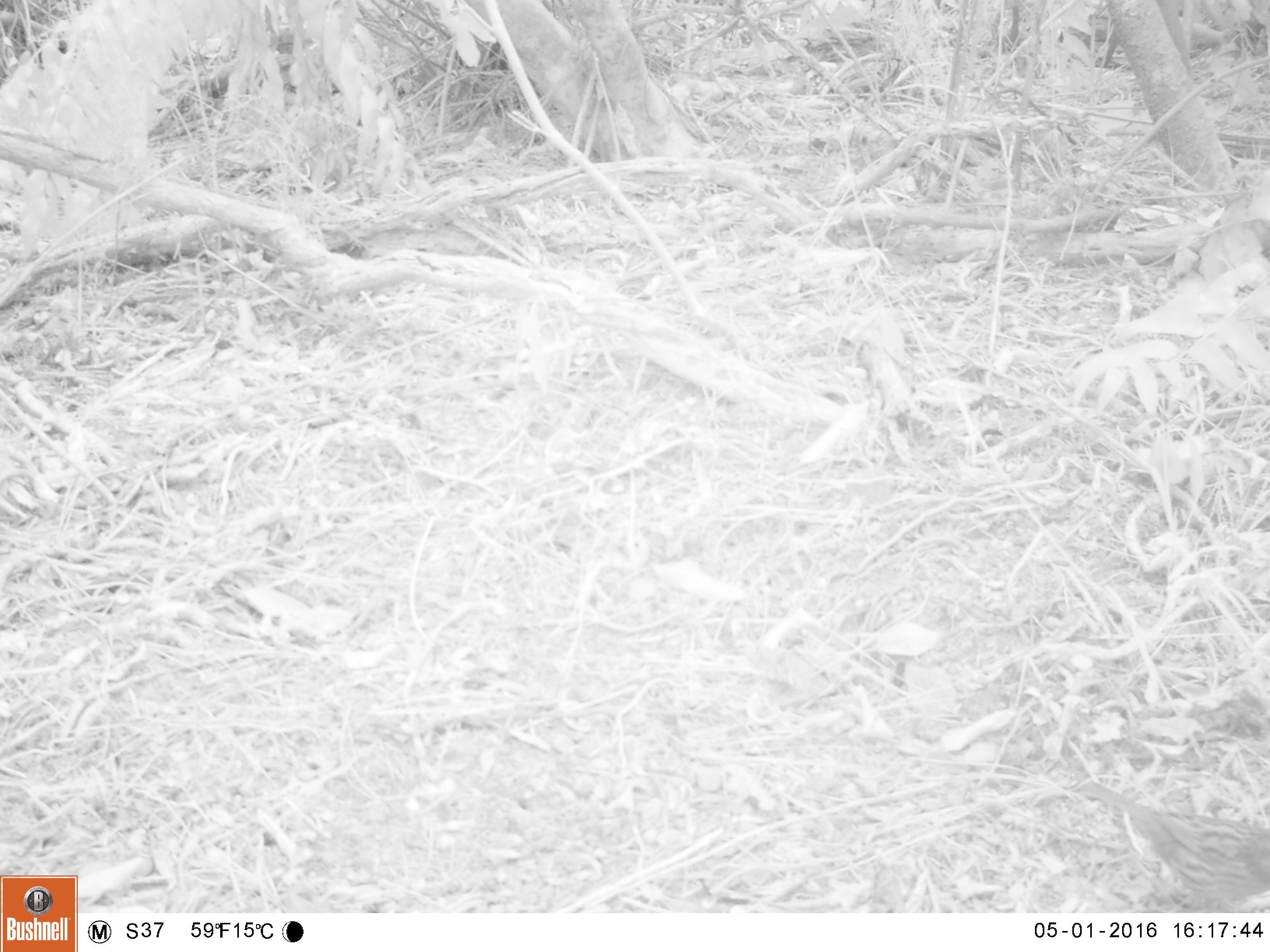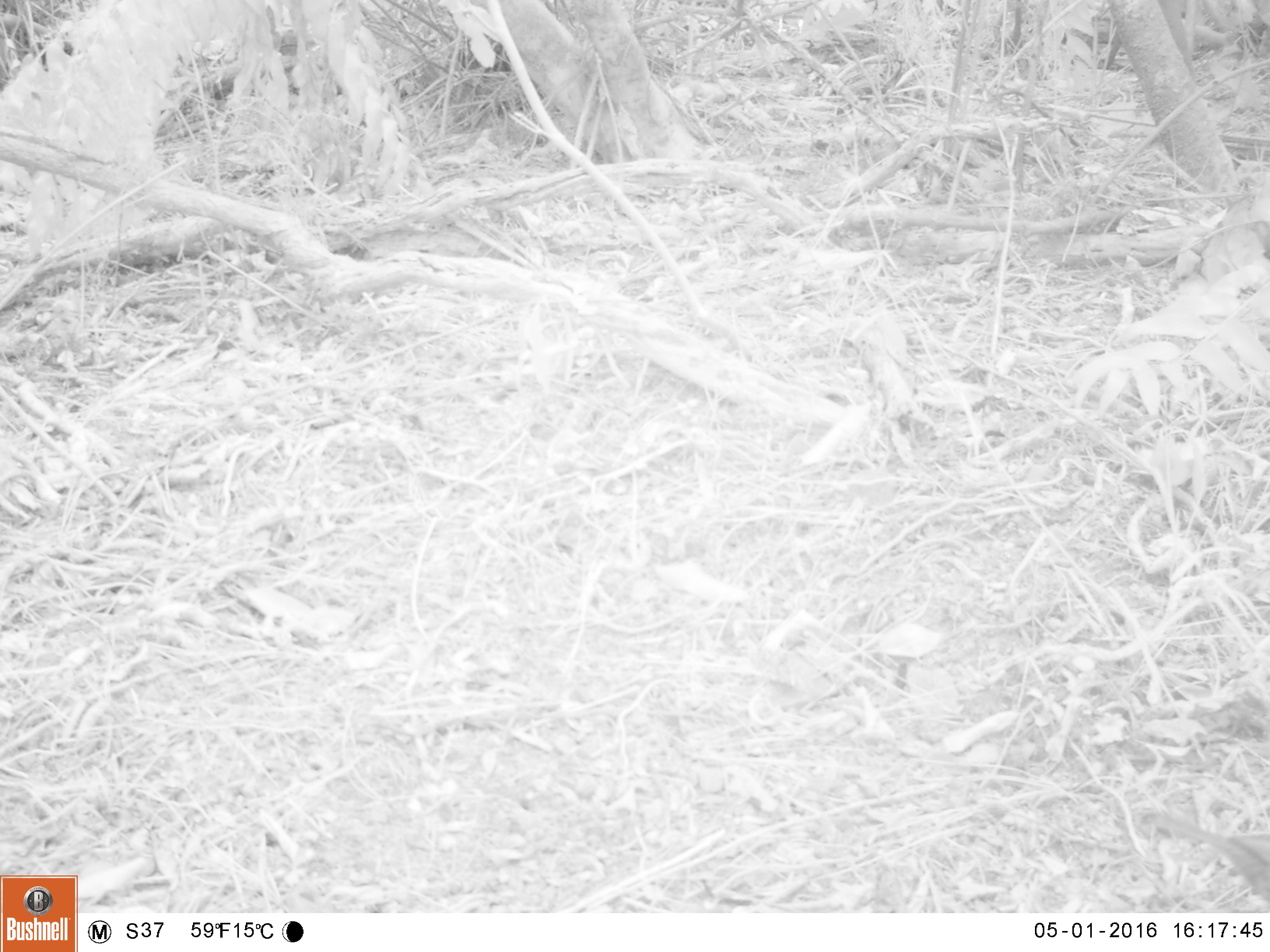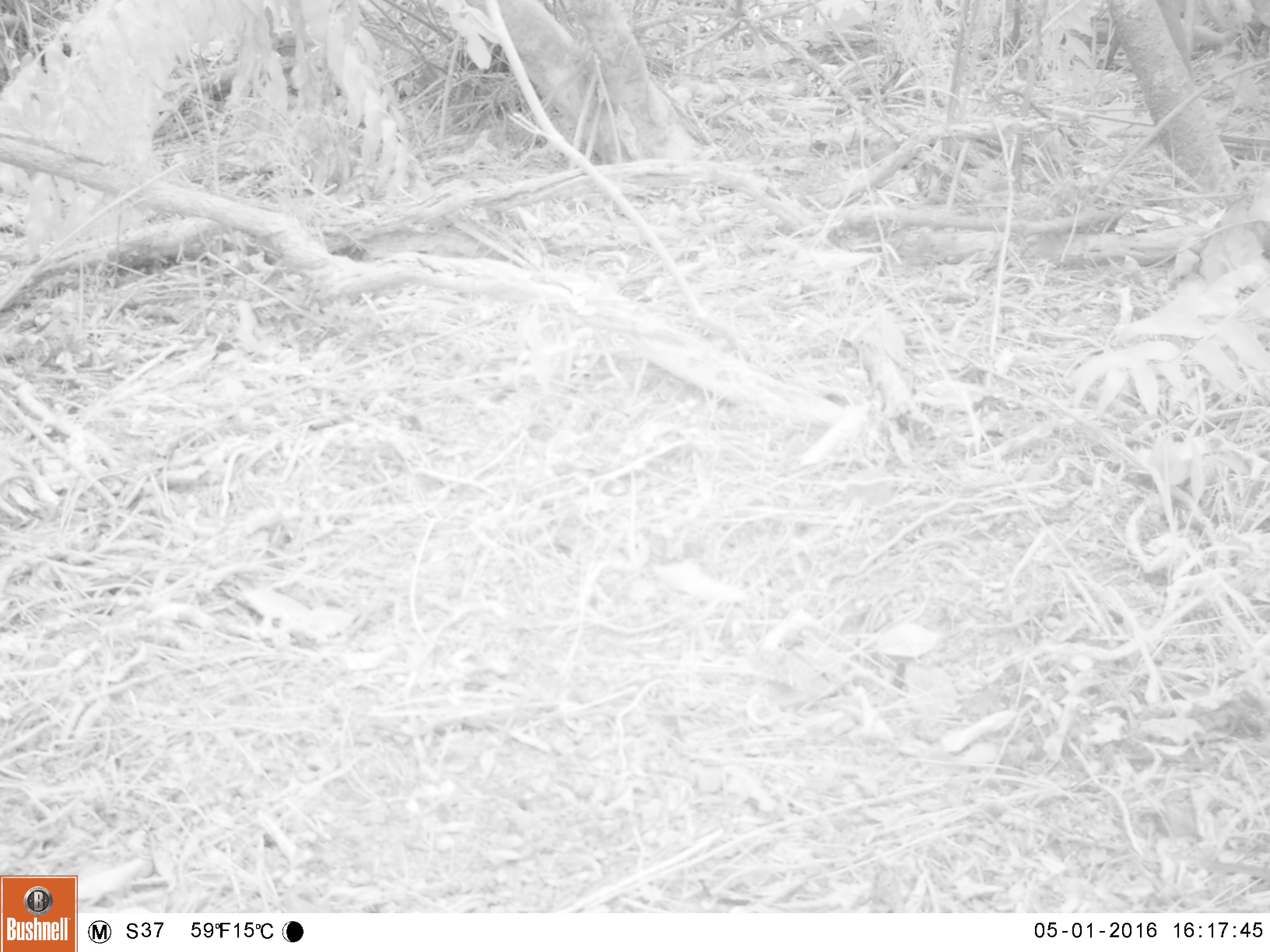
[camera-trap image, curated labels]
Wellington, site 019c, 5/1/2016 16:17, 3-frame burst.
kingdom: Animalia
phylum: Chordata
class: Aves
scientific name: Aves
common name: bird